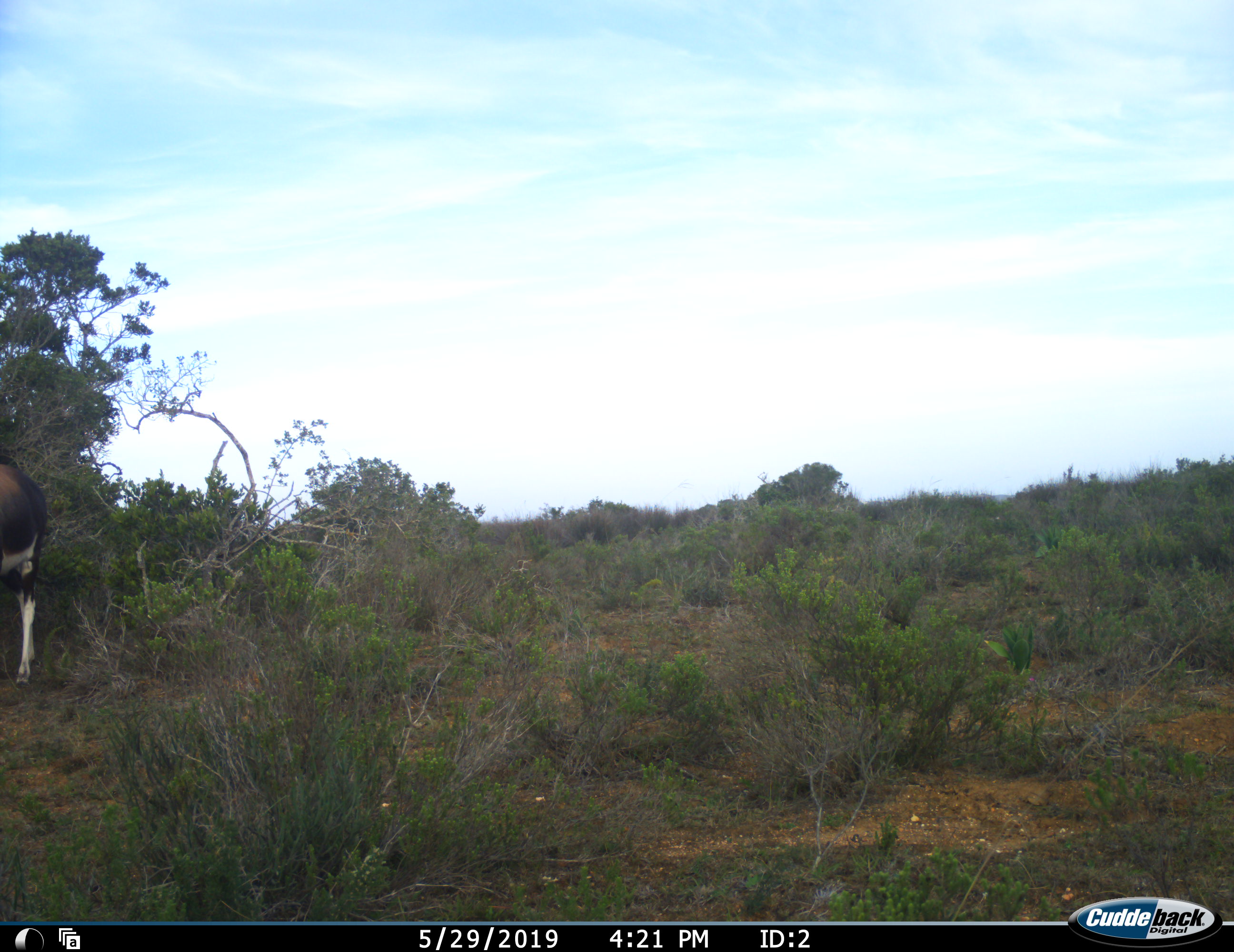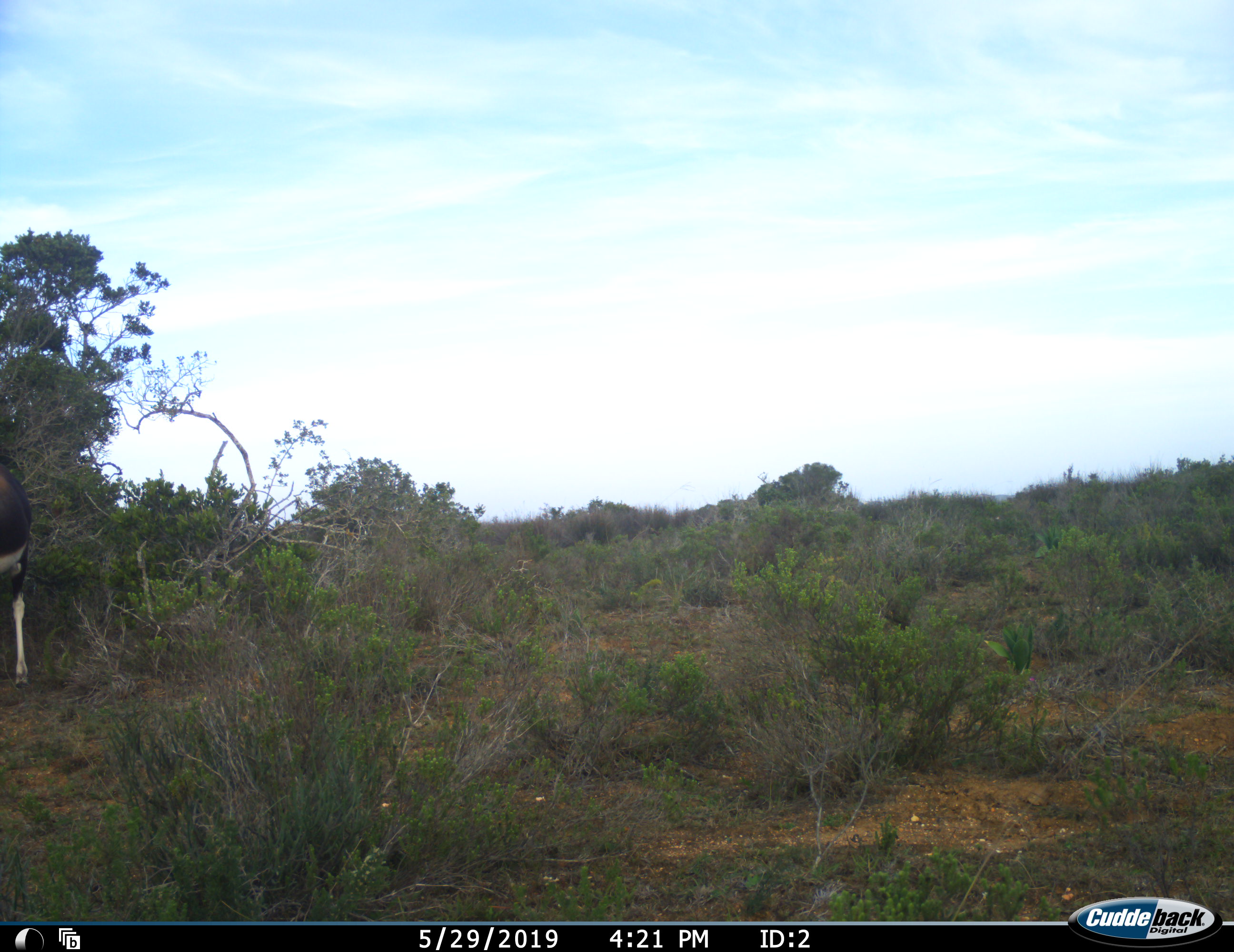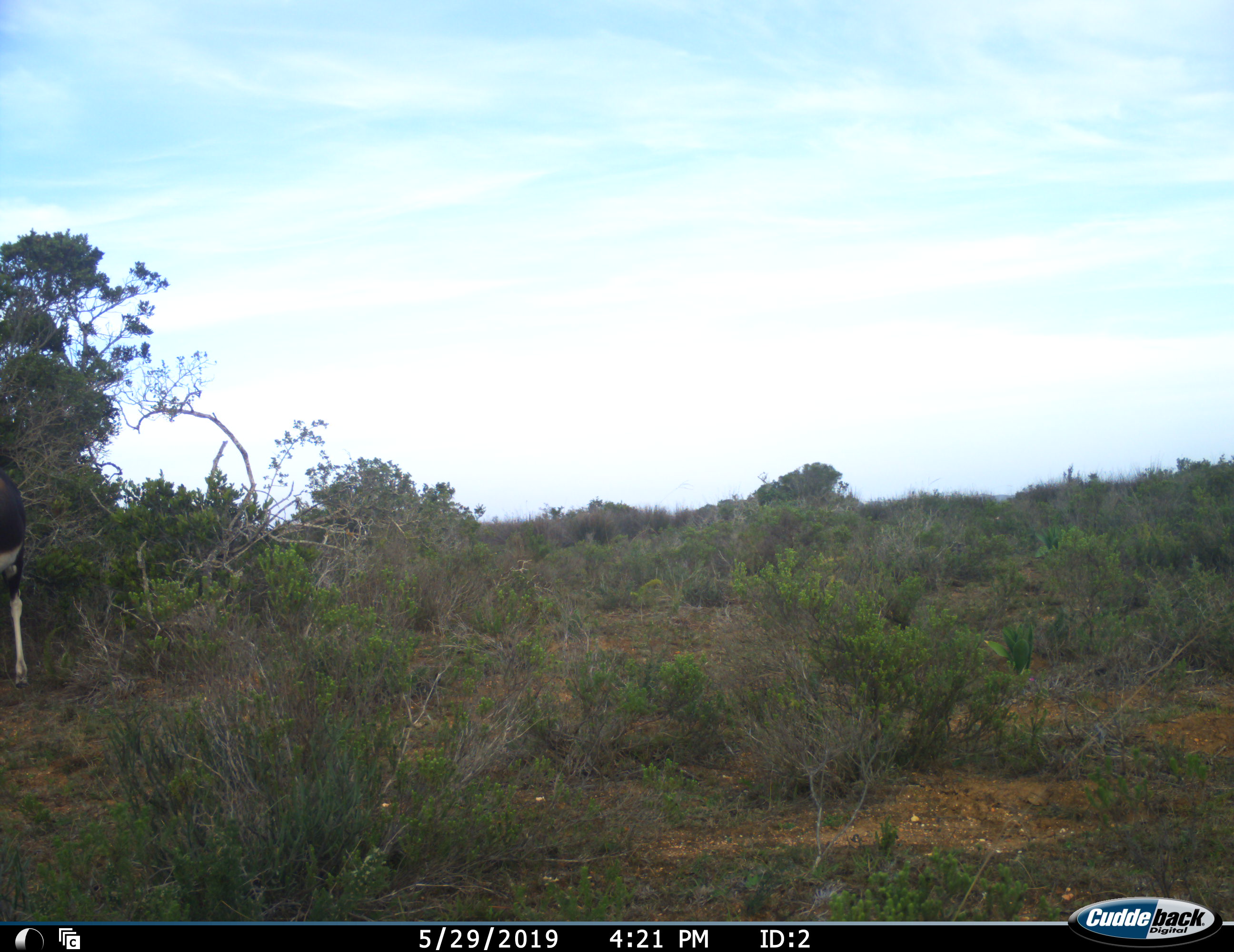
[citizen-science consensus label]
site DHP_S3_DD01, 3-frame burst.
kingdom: Animalia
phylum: Chordata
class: Mammalia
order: Artiodactyla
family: Bovidae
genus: Damaliscus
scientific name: Damaliscus pygargus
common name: bontebok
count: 1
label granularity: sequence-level